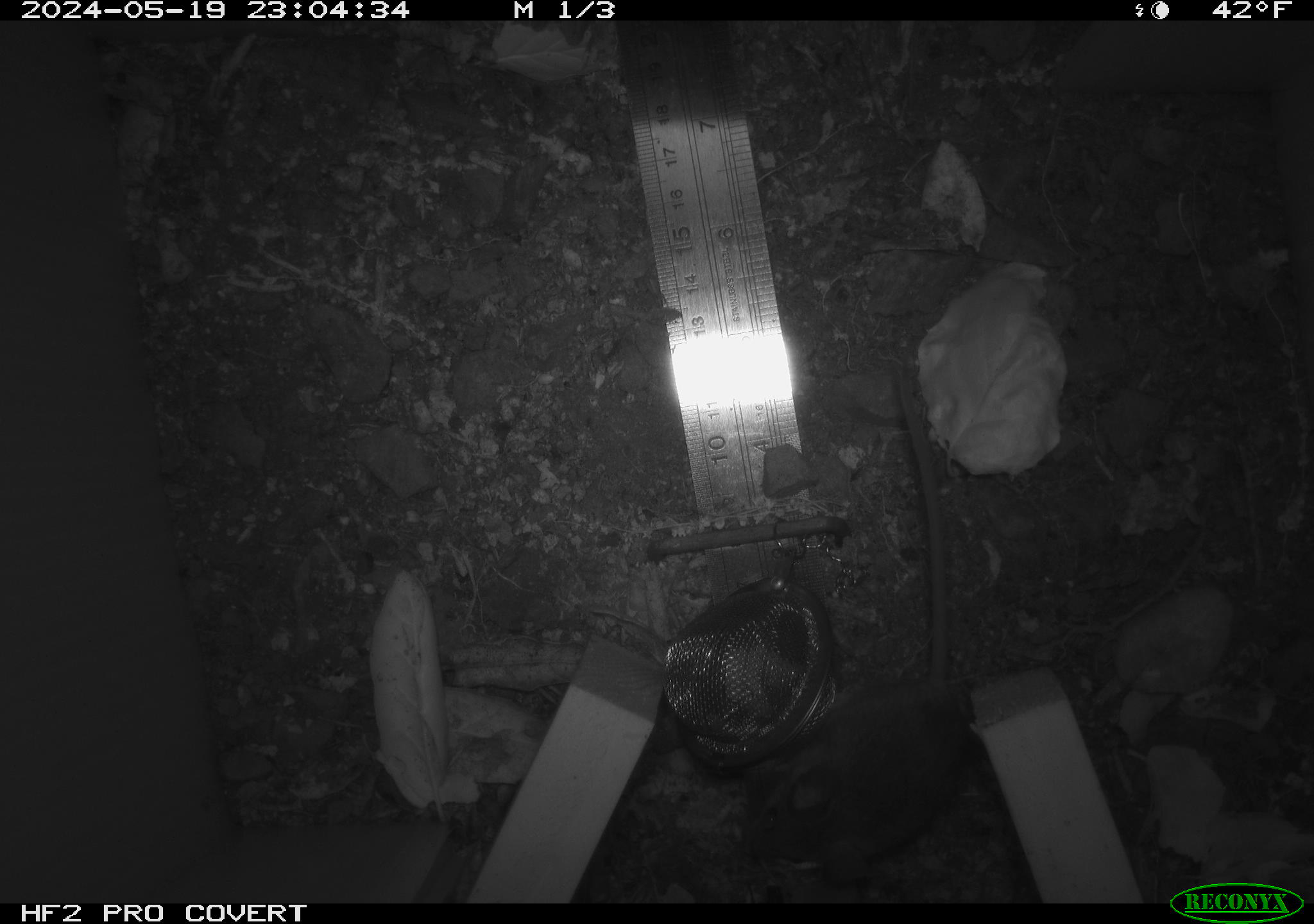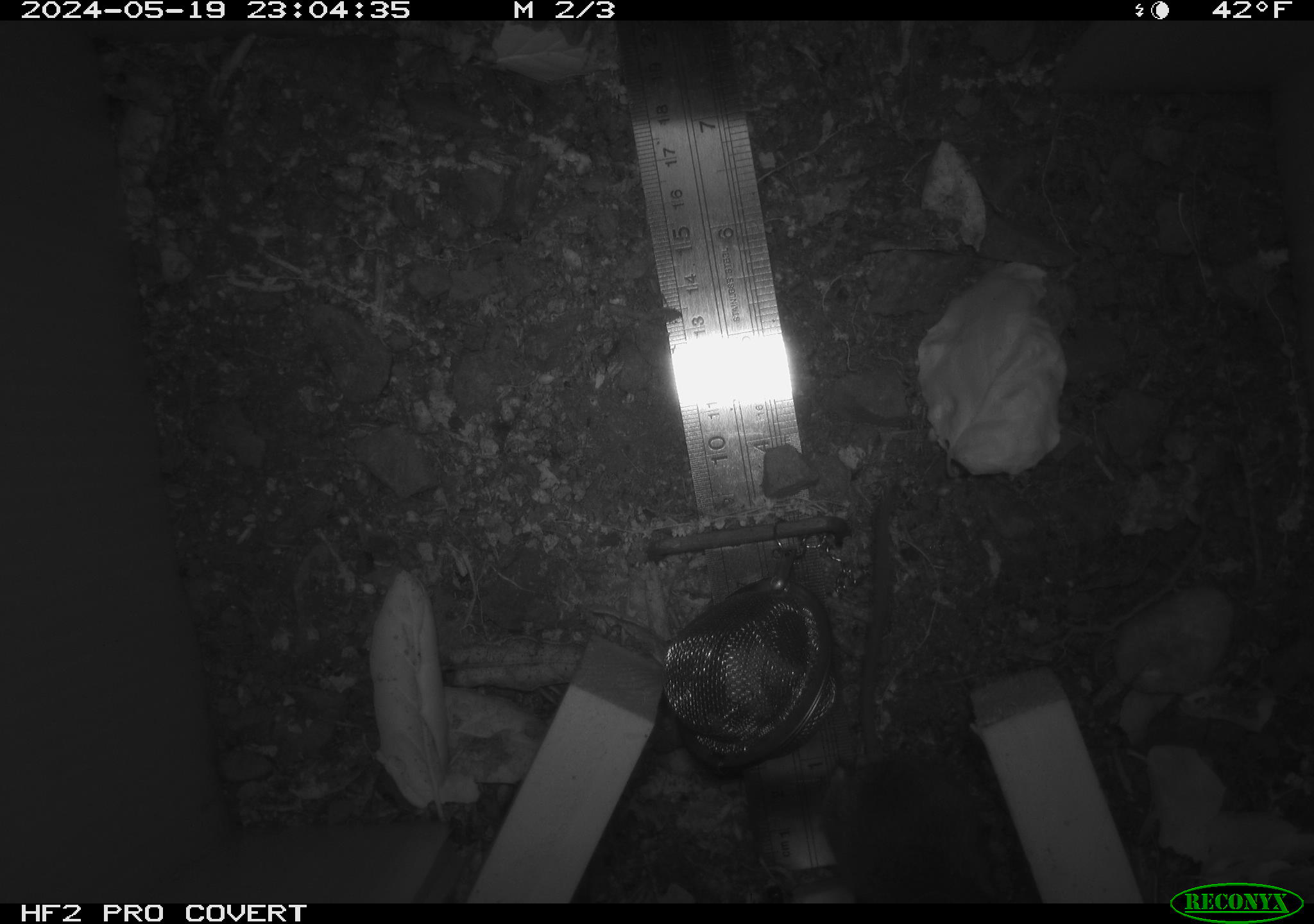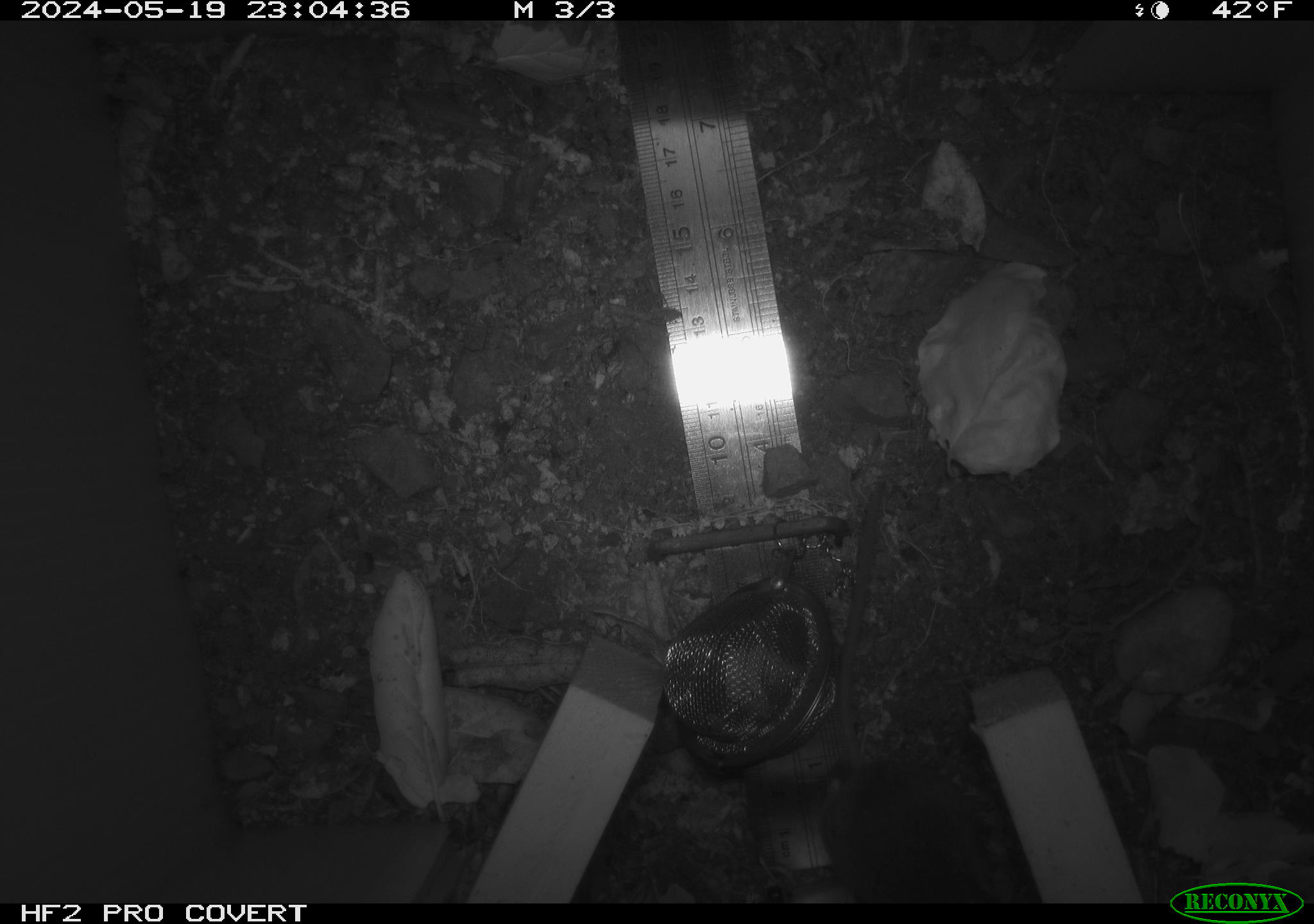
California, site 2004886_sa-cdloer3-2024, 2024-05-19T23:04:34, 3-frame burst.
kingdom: Animalia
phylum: Chordata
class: Mammalia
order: Rodentia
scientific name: Rodentia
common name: rodent